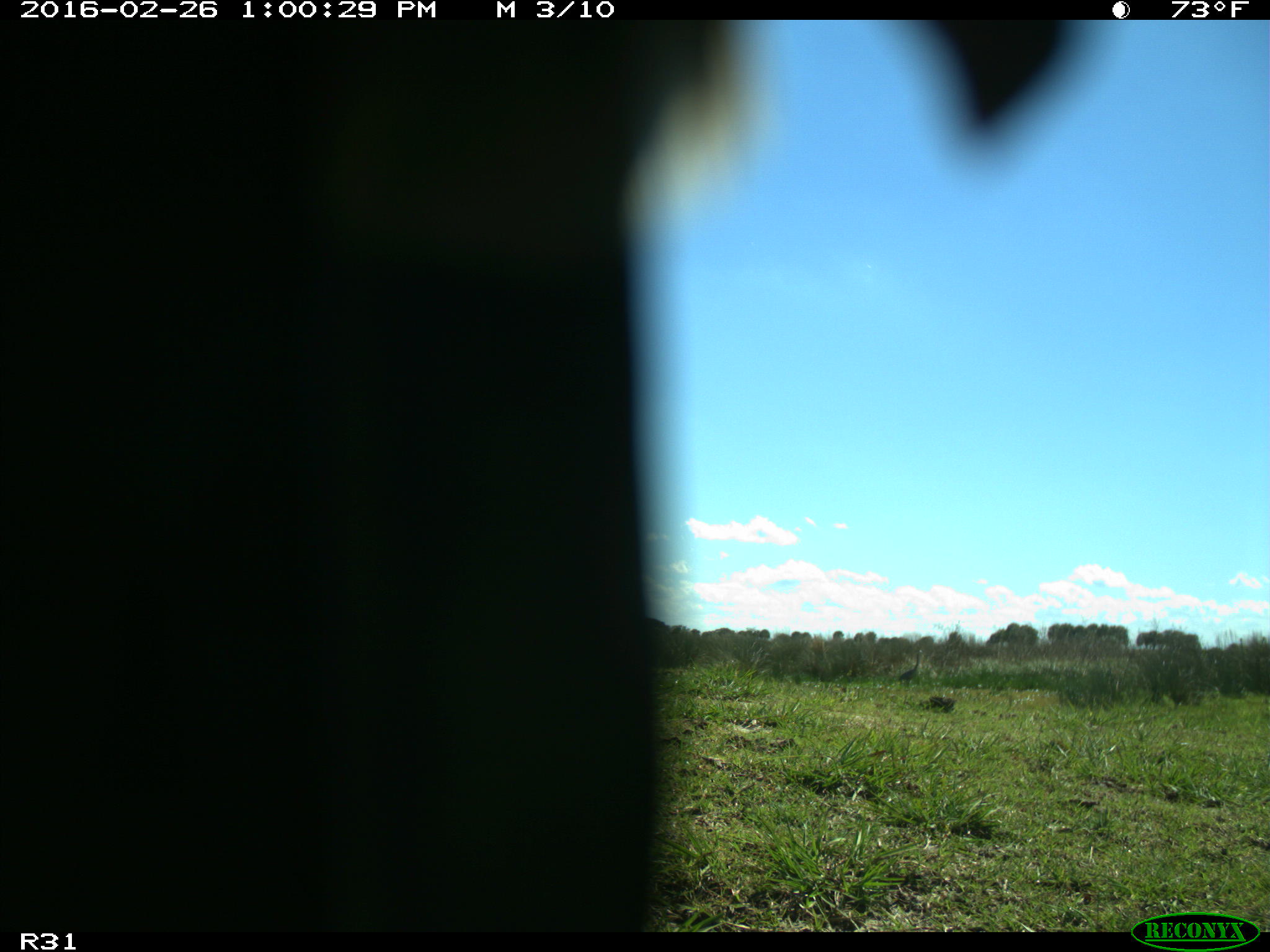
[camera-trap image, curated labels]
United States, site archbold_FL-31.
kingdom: Animalia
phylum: Chordata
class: Aves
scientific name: Aves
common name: birds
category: unidentified bird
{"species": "unidentified bird (birds) (Aves)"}